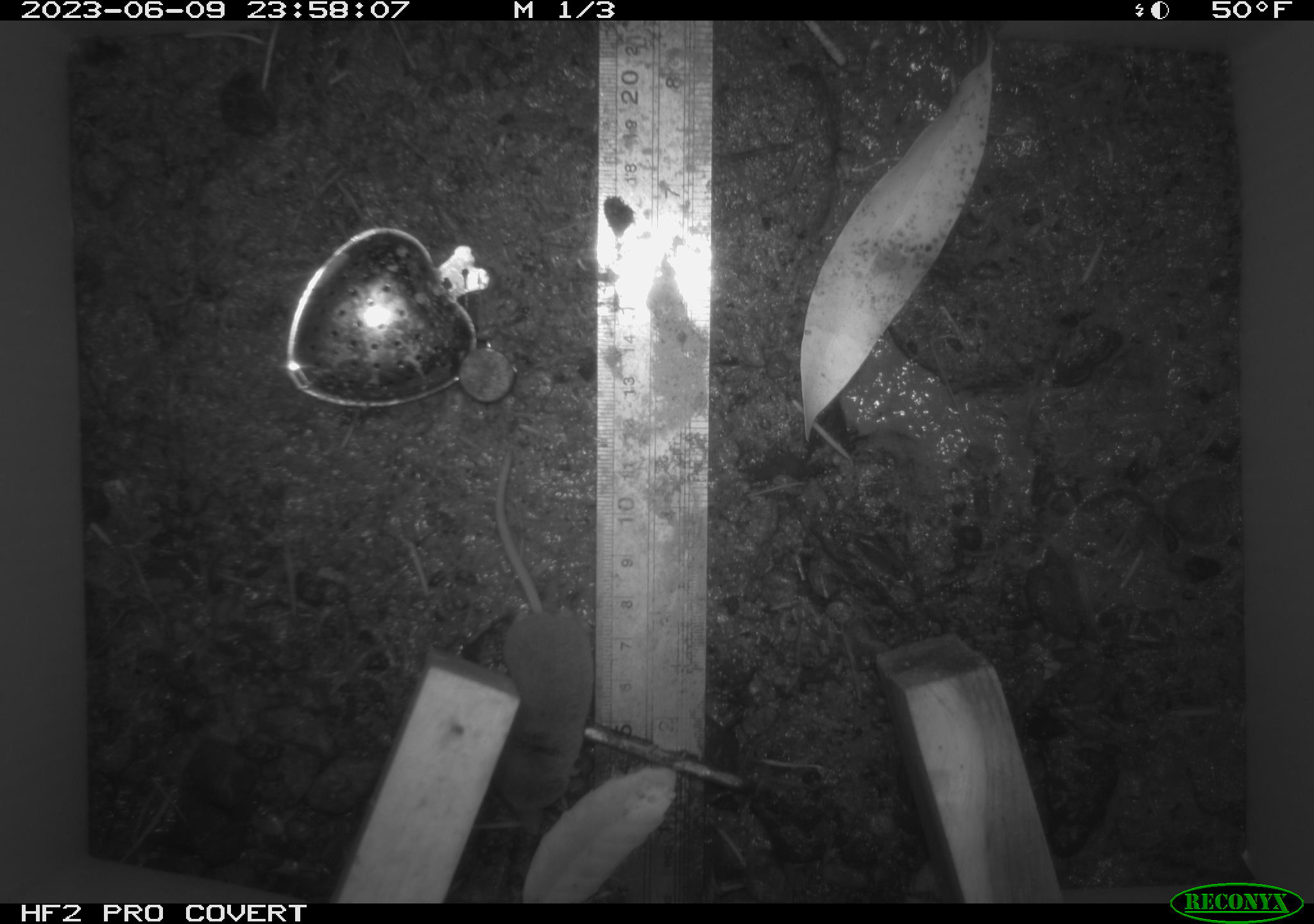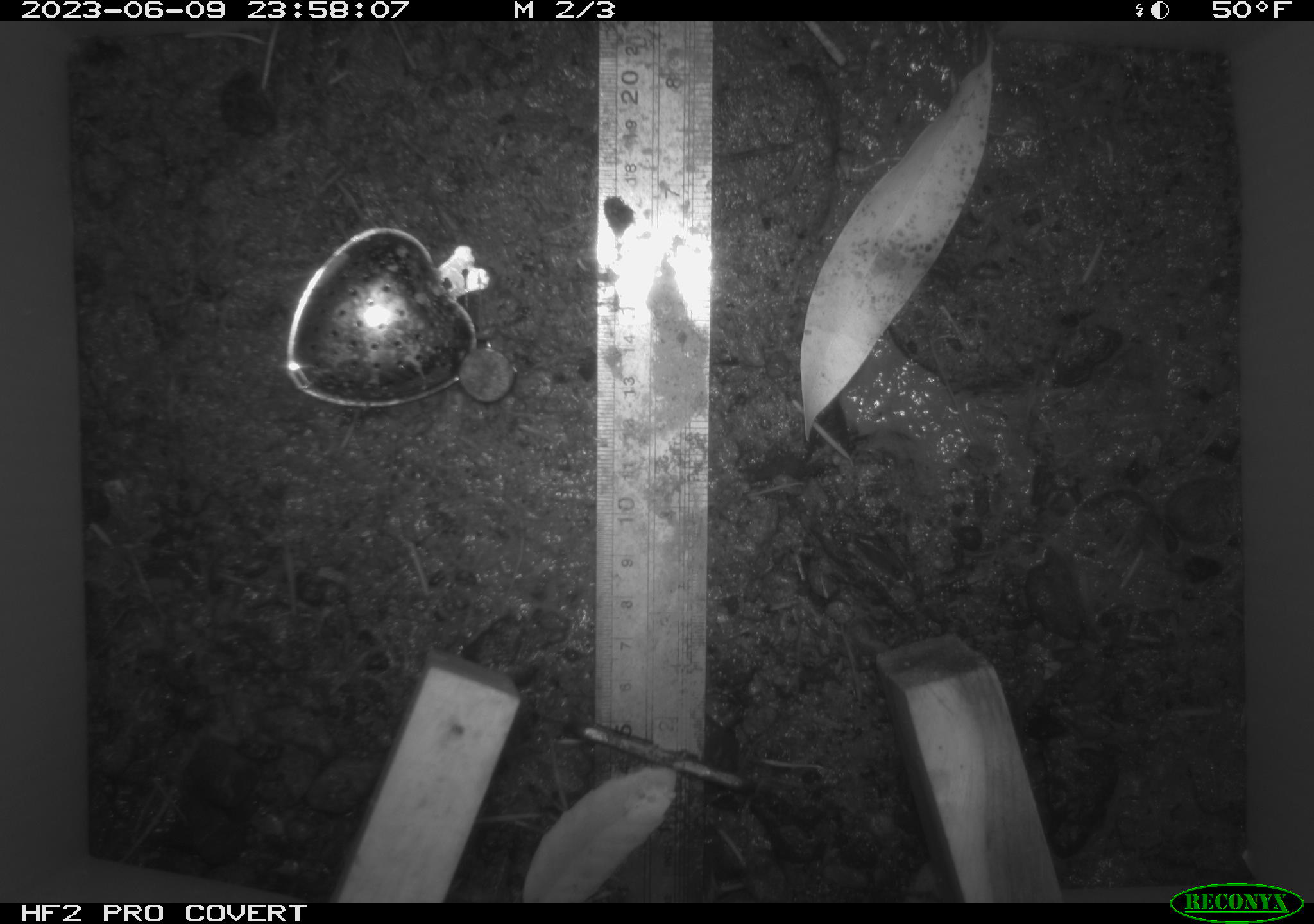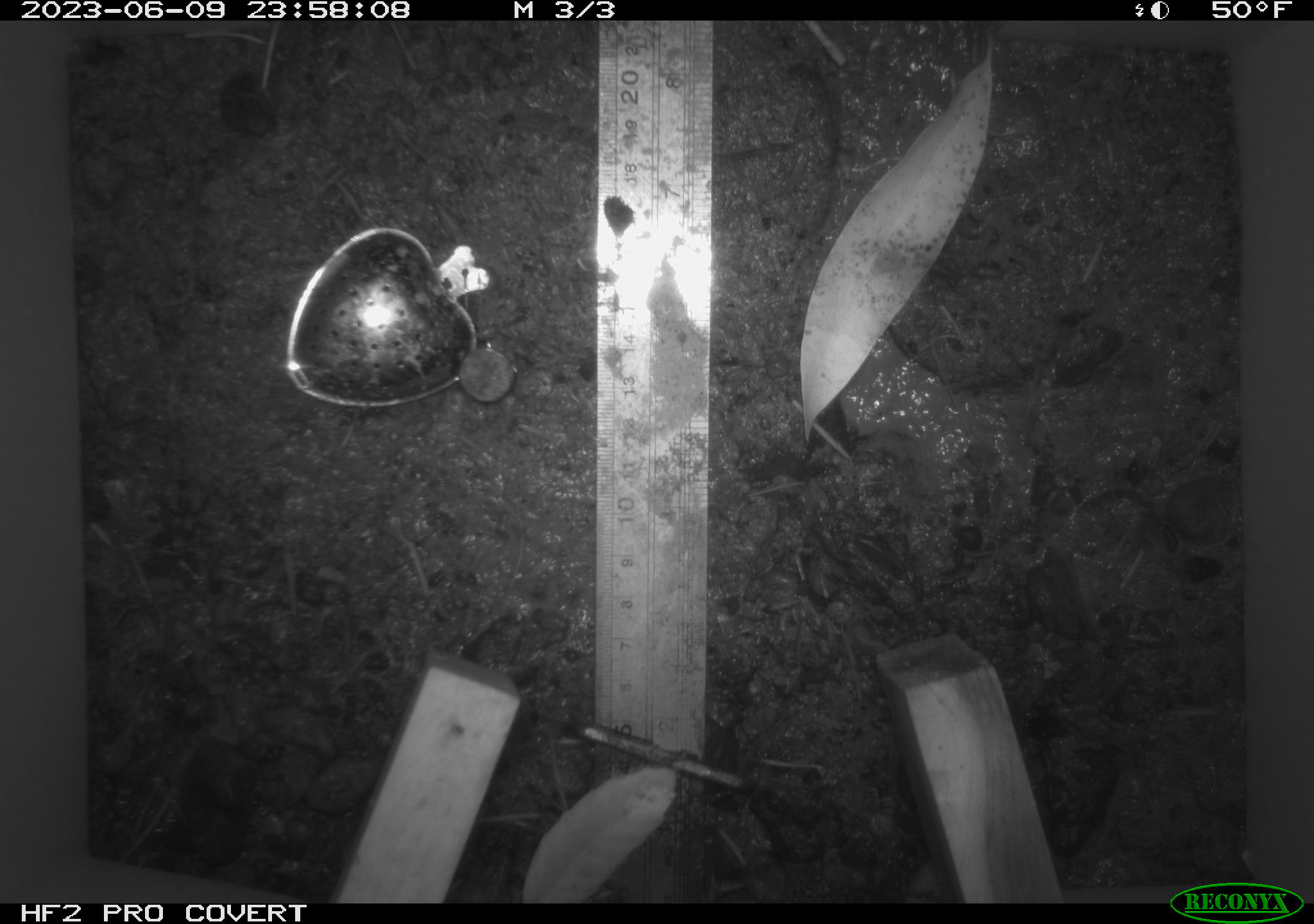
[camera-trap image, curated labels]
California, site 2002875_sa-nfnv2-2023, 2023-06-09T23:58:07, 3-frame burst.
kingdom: Animalia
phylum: Chordata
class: Mammalia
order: Eulipotyphla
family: Soricidae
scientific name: Soricidae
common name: shrews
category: soricidae family